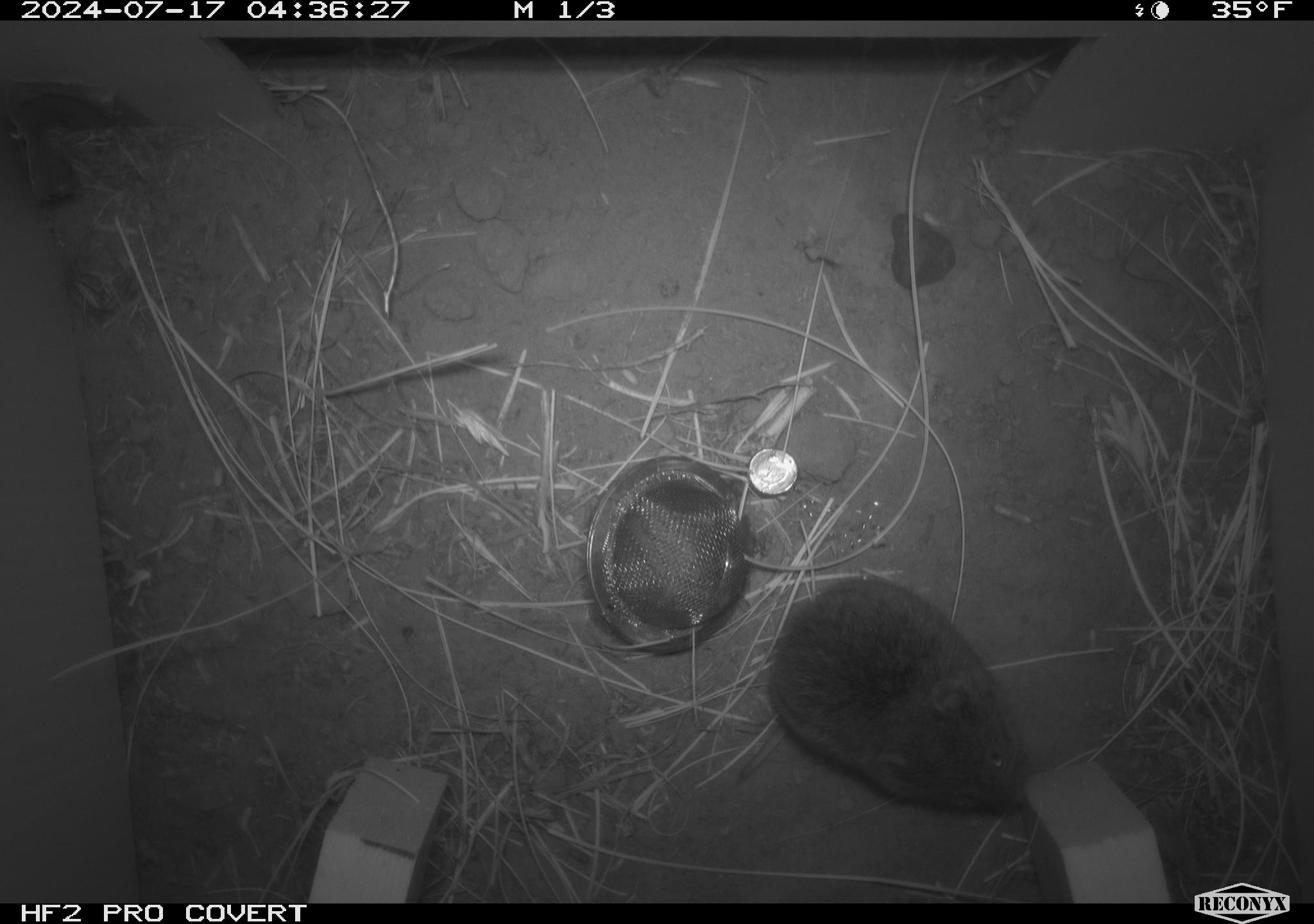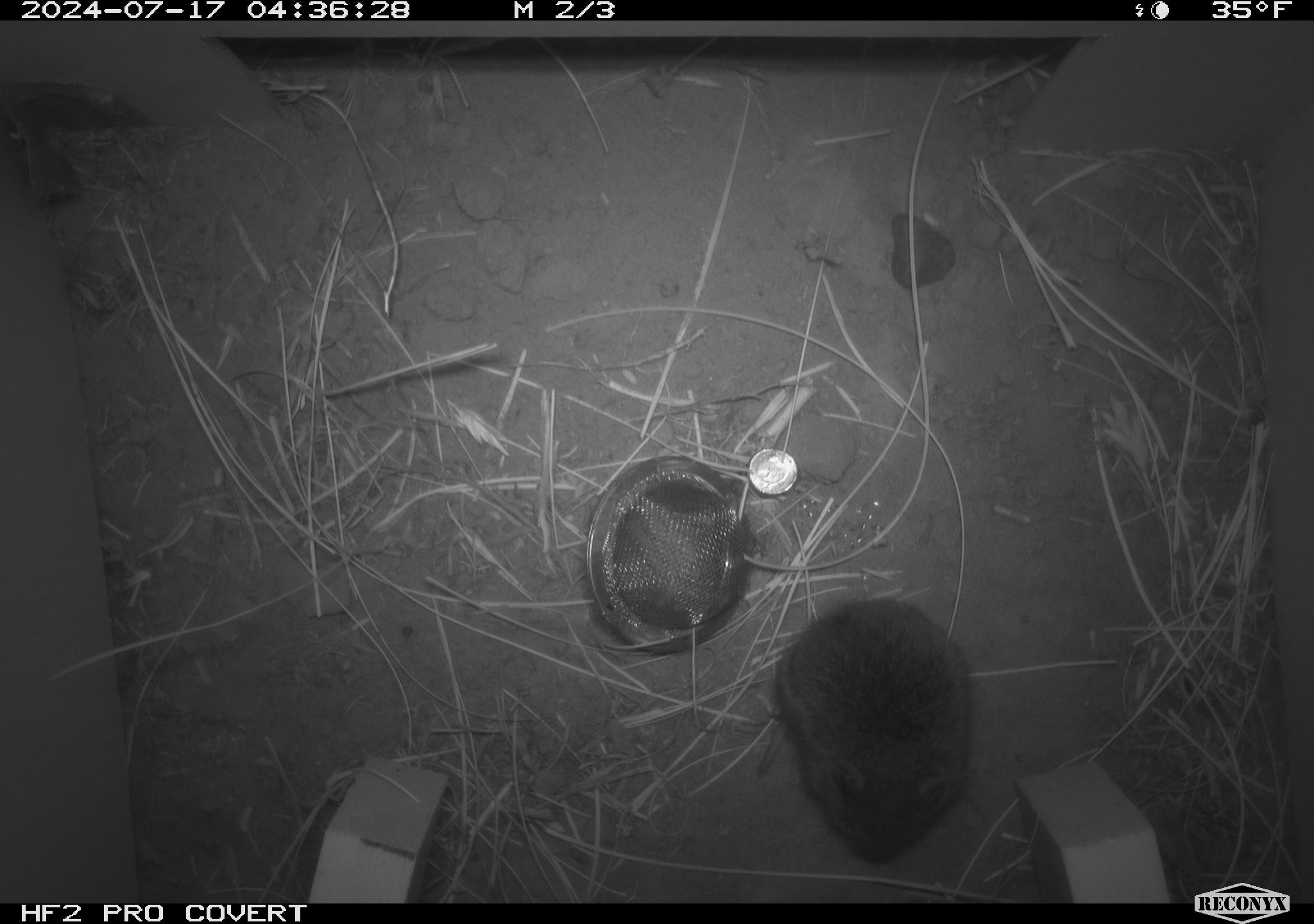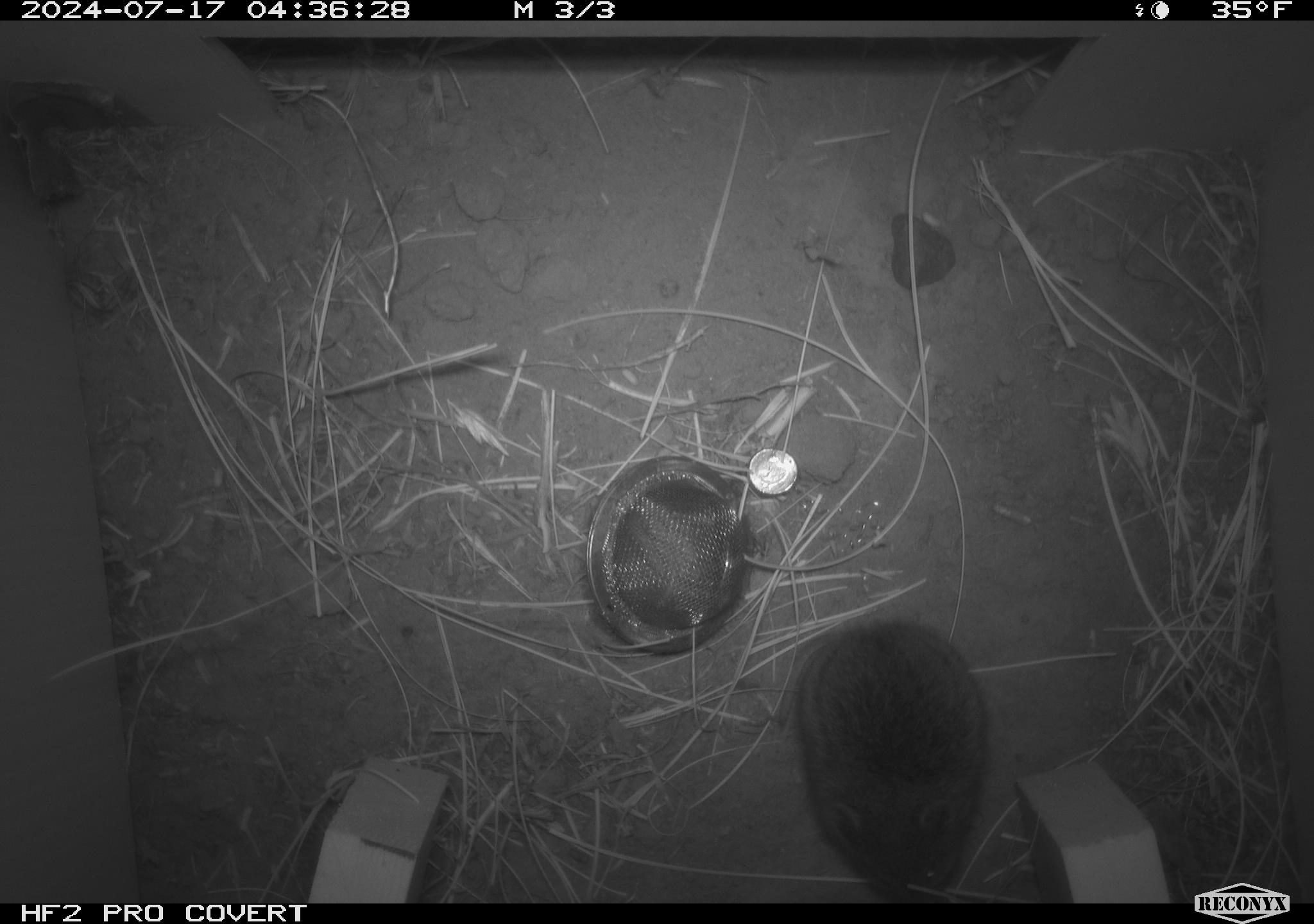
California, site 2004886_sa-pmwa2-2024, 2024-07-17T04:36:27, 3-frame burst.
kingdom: Animalia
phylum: Chordata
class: Mammalia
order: Rodentia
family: Cricetidae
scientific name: Arvicolinae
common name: voles, lemmings, and muskrats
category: arvicolinae subfamily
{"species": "arvicolinae subfamily (voles, lemmings, and muskrats) (Arvicolinae)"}